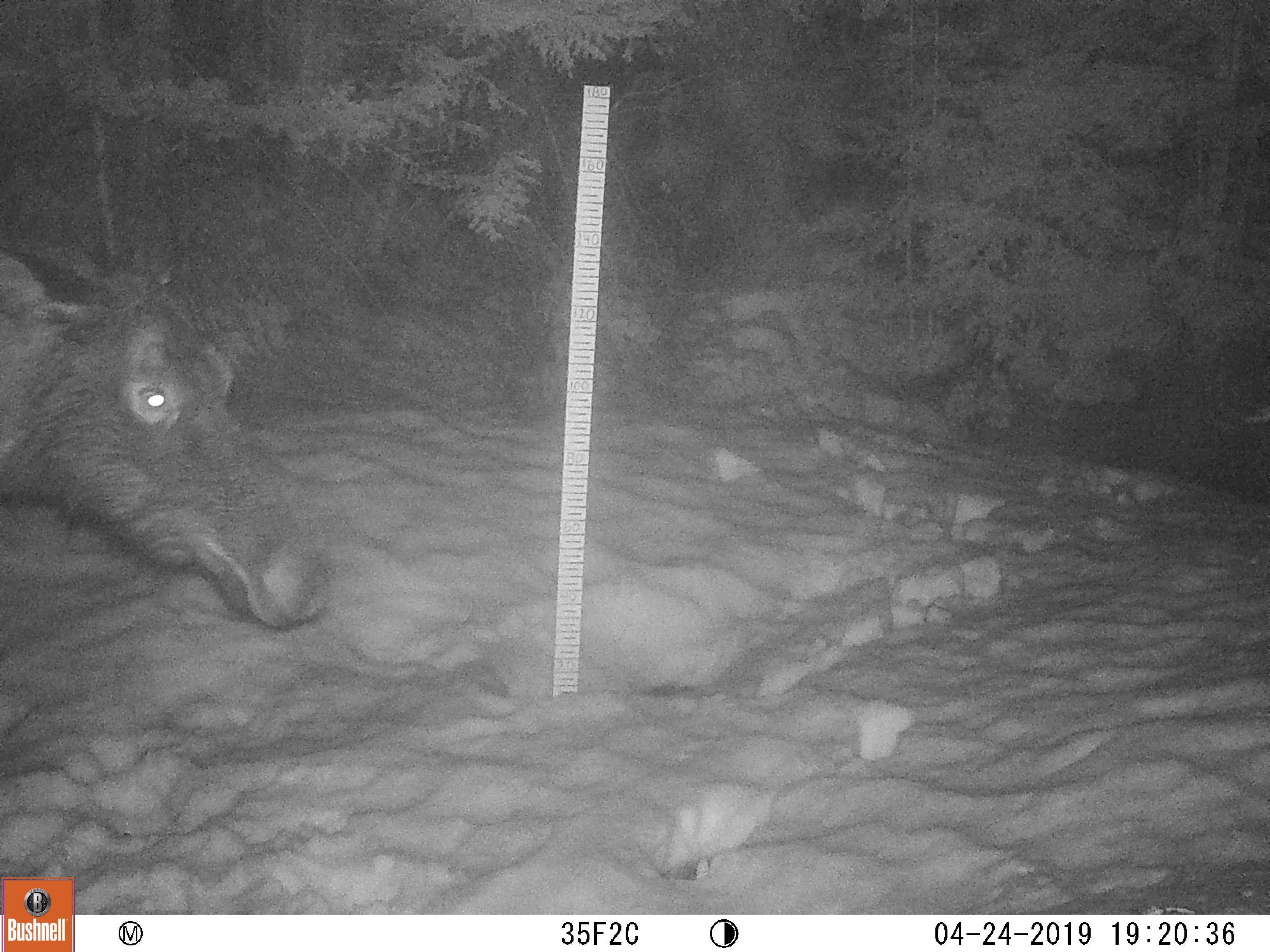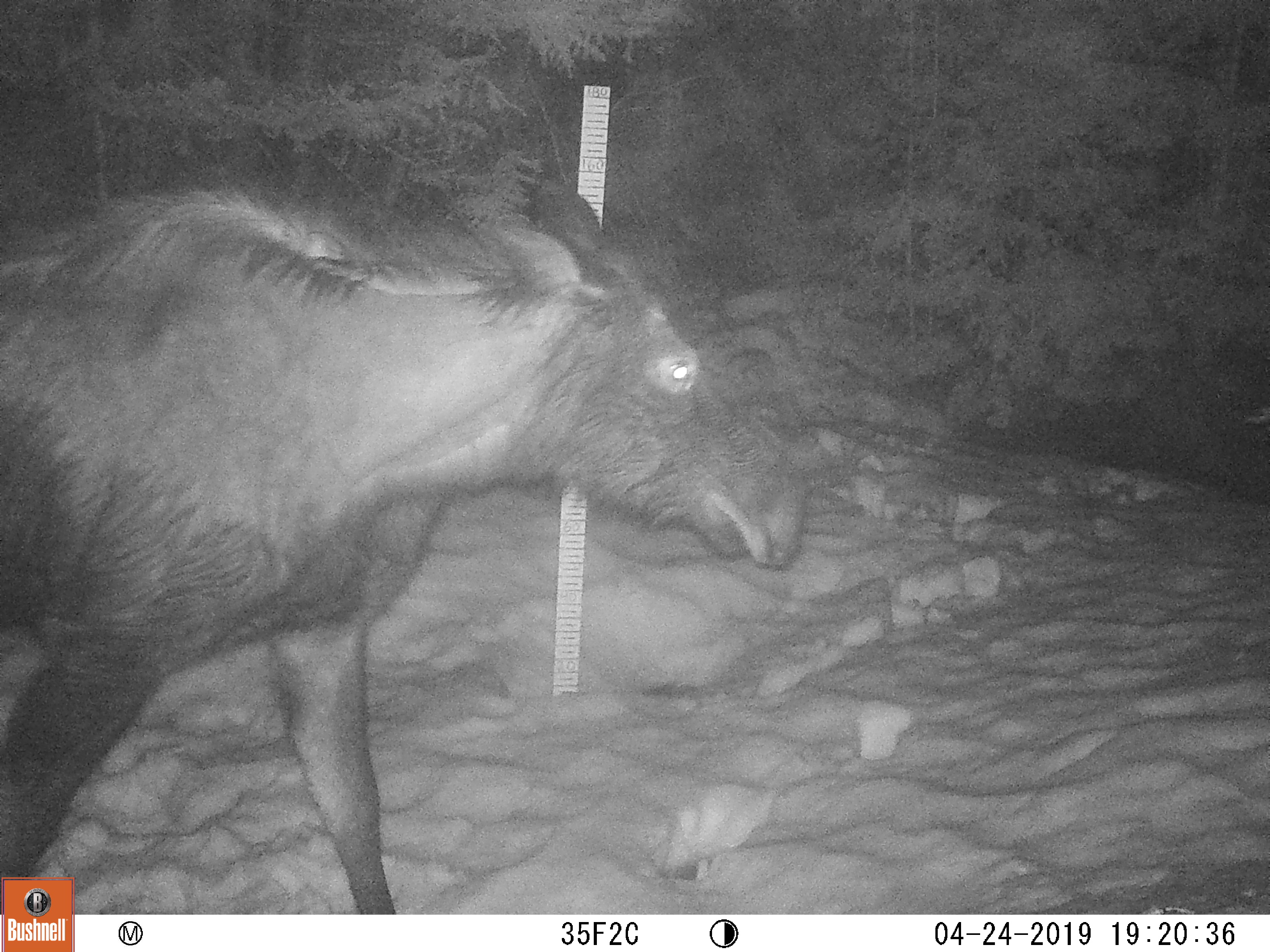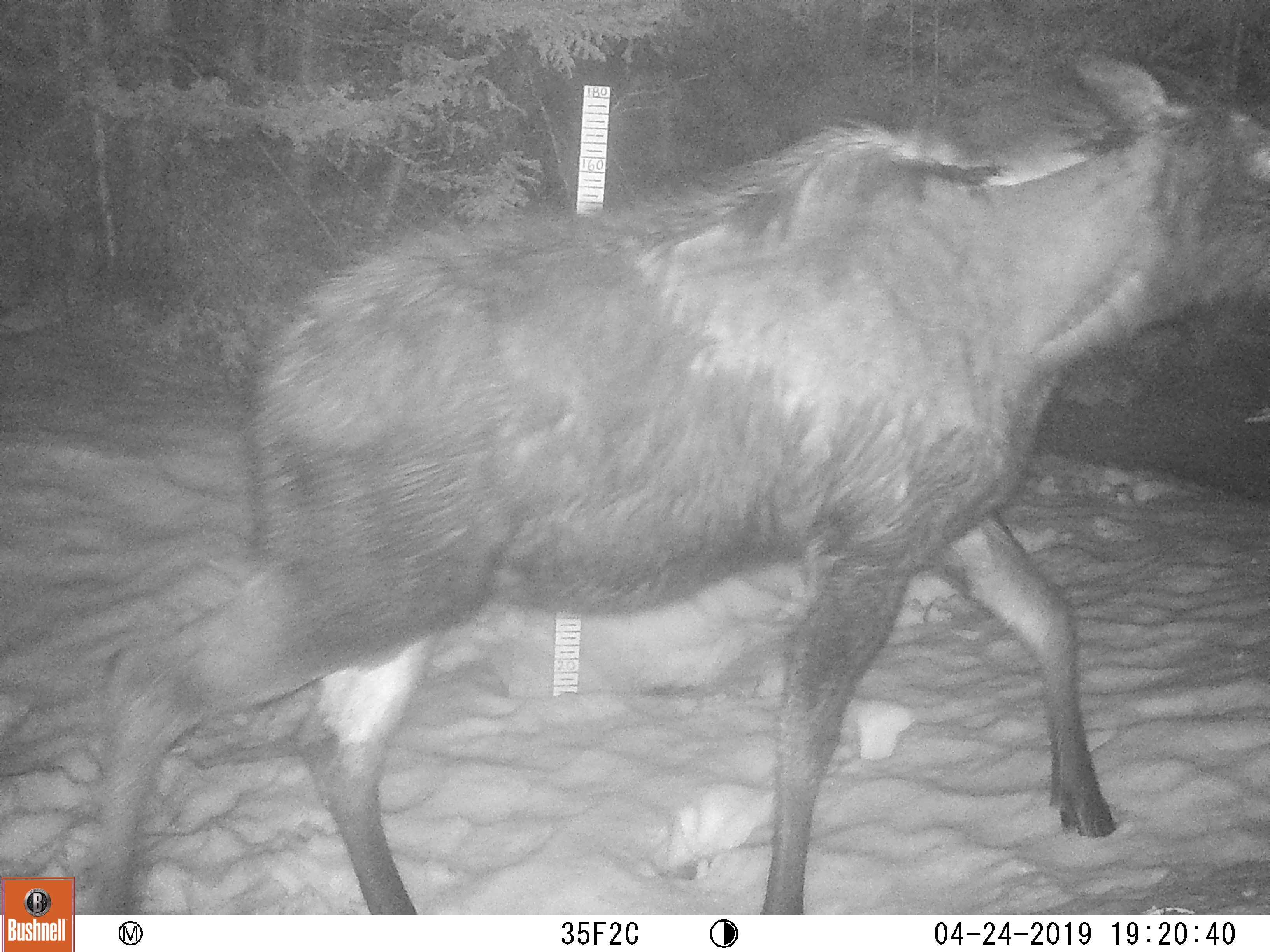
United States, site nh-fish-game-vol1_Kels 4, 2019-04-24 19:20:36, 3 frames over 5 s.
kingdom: Animalia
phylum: Chordata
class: Mammalia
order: Artiodactyla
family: Cervidae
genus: Alces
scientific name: Alces alces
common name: moose